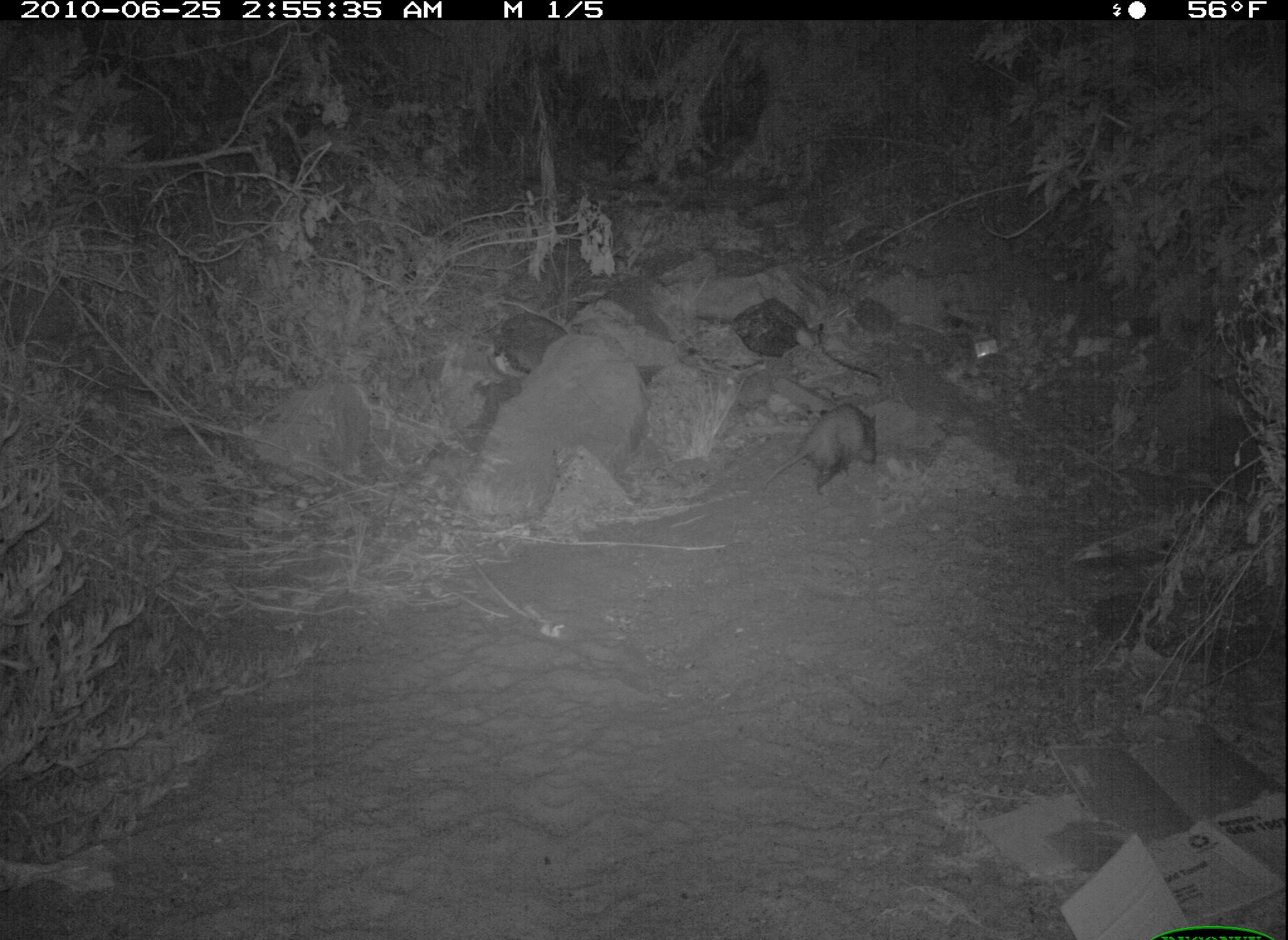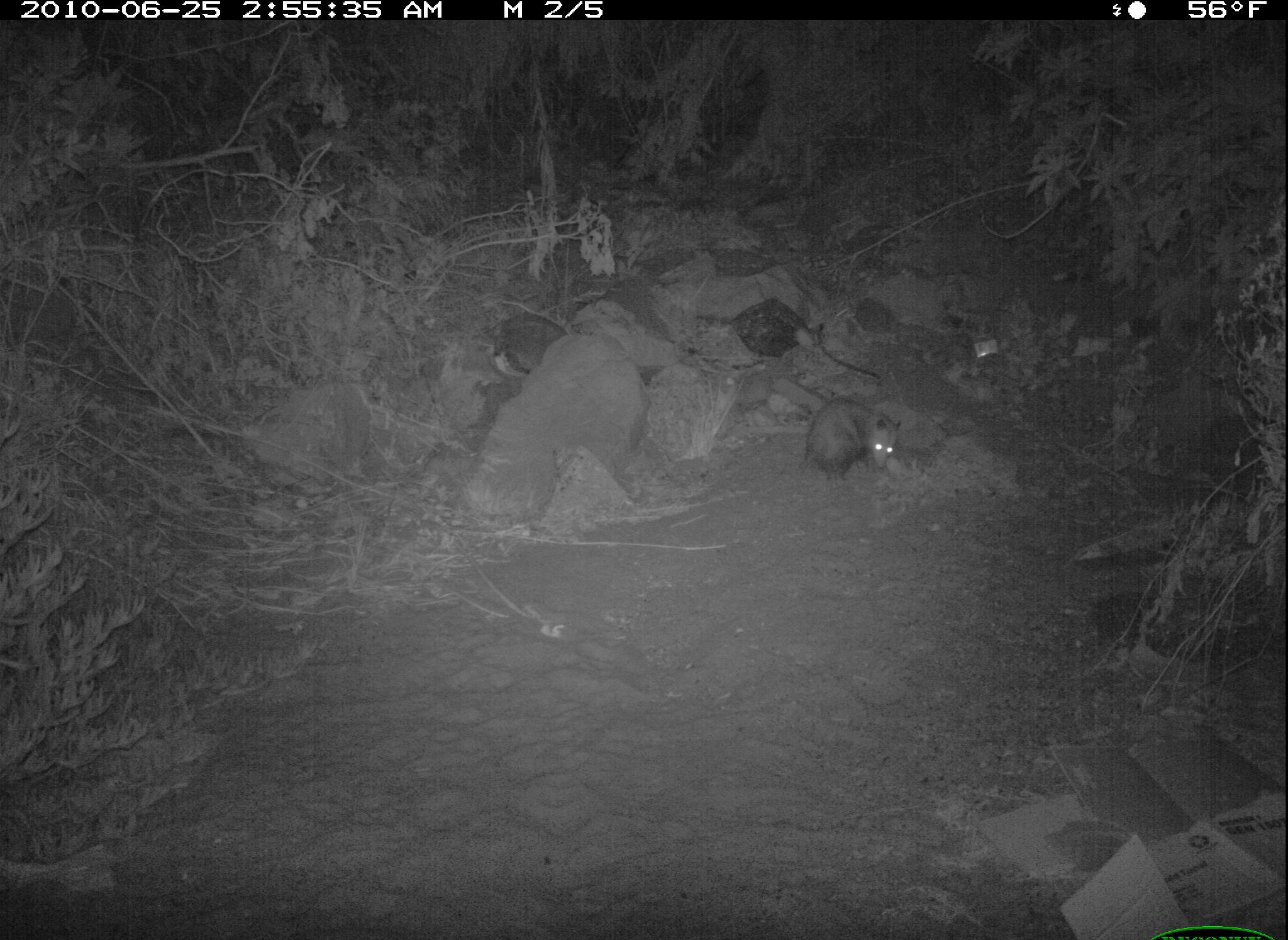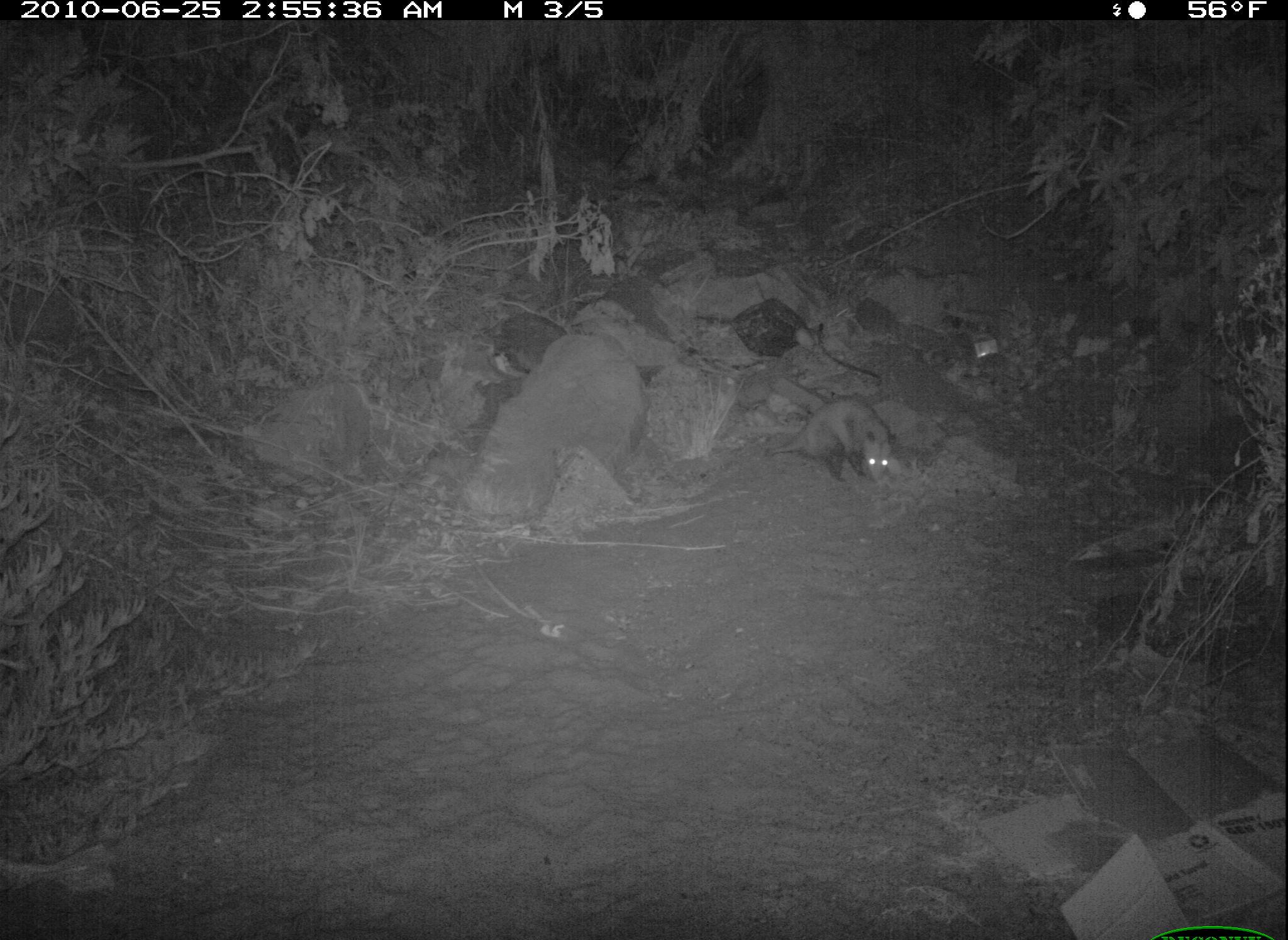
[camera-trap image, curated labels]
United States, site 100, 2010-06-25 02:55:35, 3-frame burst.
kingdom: Animalia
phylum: Chordata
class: Mammalia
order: Didelphimorphia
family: Didelphidae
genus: Didelphis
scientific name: Didelphis virginiana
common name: virginia opossum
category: opossum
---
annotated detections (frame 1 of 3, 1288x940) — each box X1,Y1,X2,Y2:
opossum: 762,401,889,503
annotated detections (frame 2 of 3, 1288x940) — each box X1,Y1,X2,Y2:
opossum: 784,390,906,482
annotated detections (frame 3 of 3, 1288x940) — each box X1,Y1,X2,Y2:
opossum: 760,385,914,499